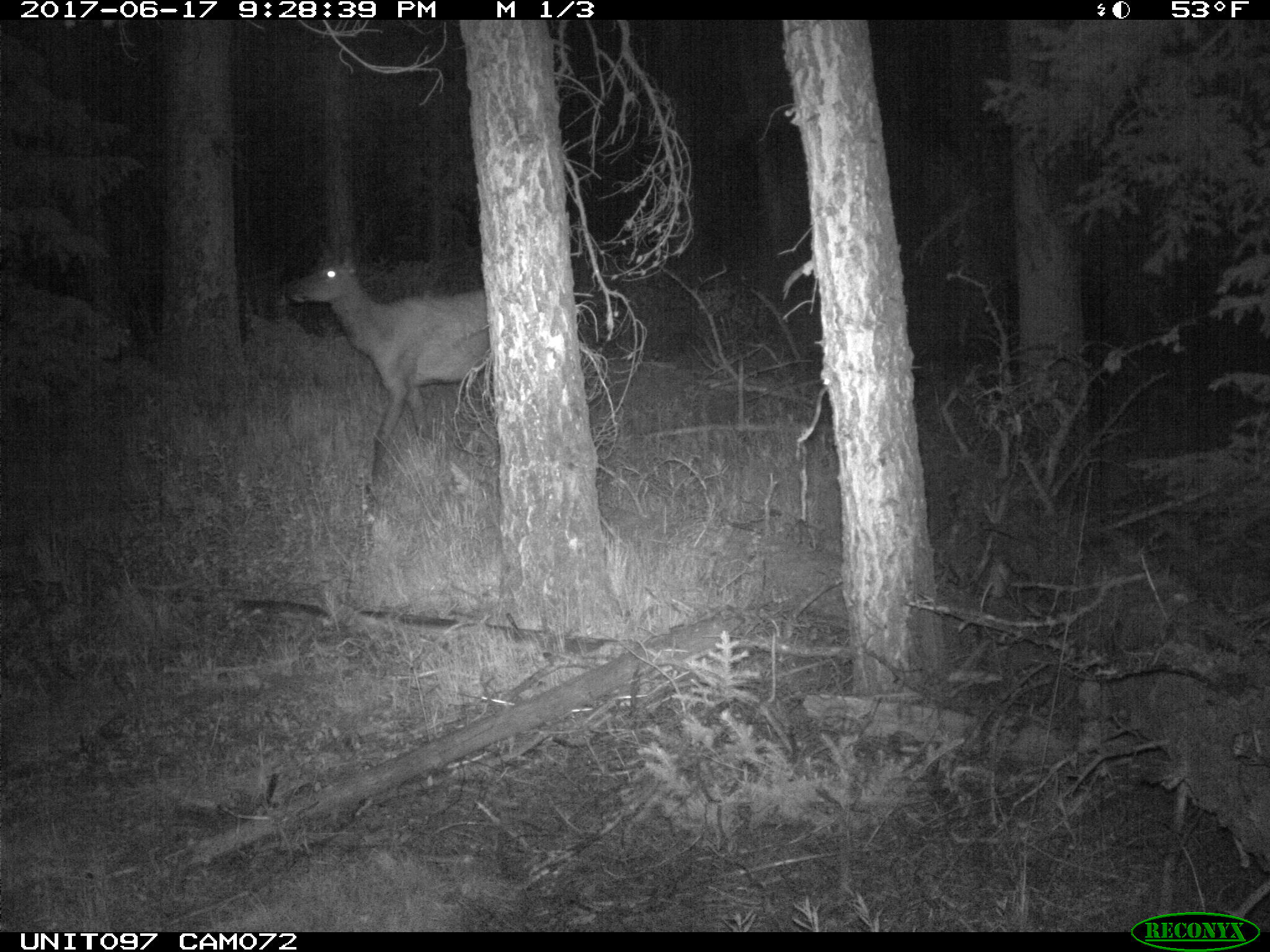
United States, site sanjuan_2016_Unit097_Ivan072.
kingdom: Animalia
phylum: Chordata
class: Mammalia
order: Artiodactyla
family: Cervidae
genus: Cervus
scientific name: Cervus elaphus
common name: red deer